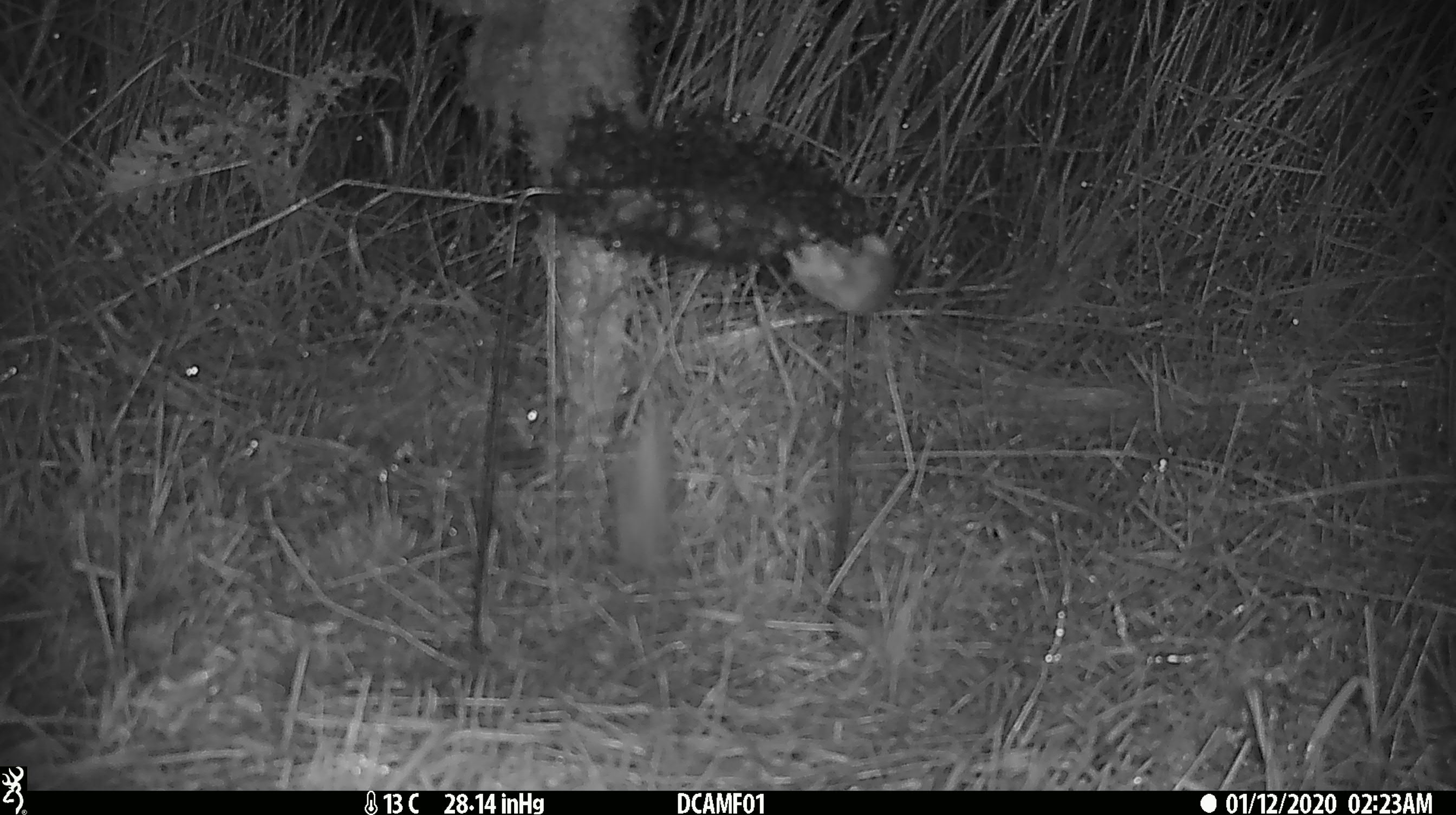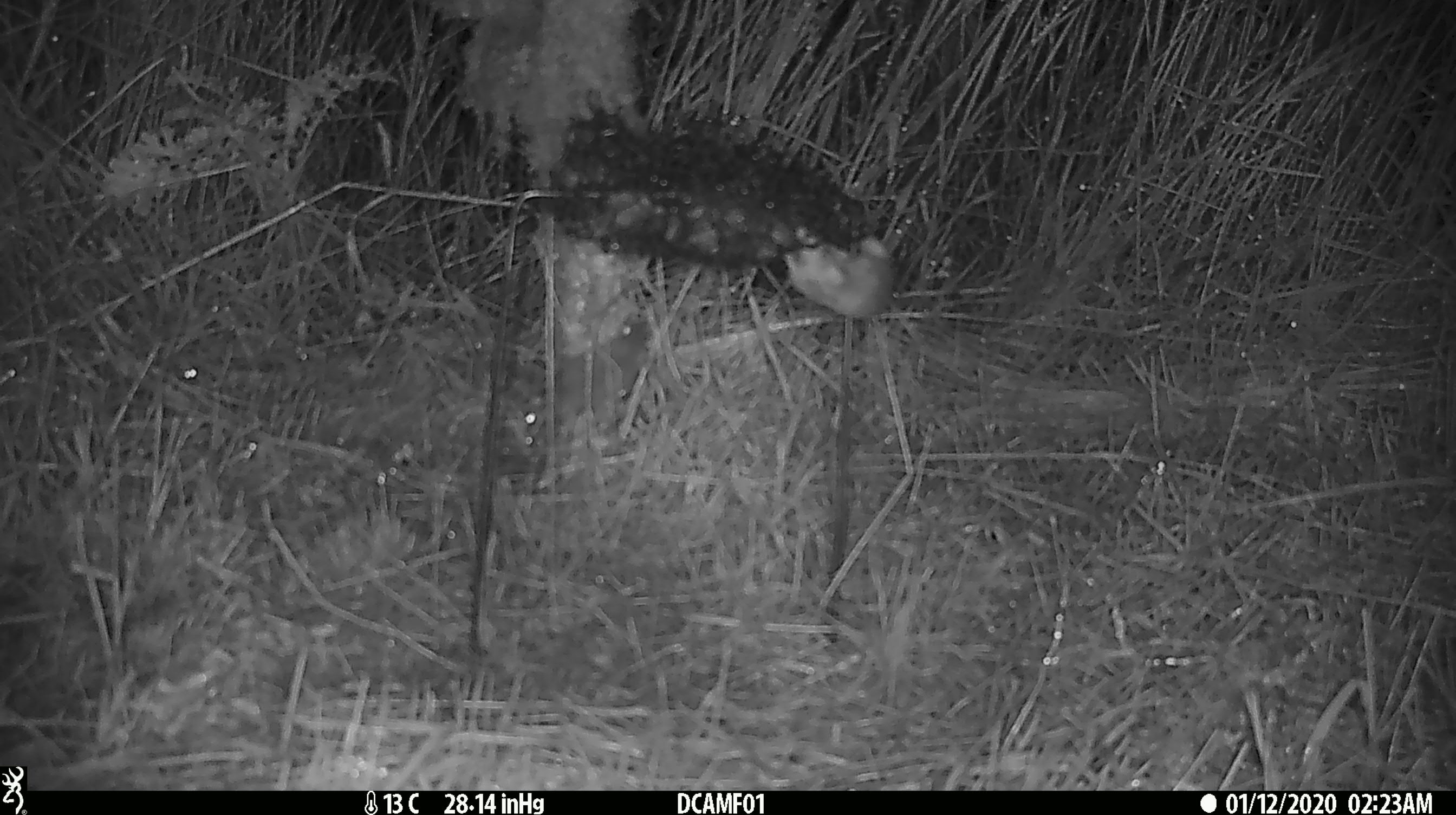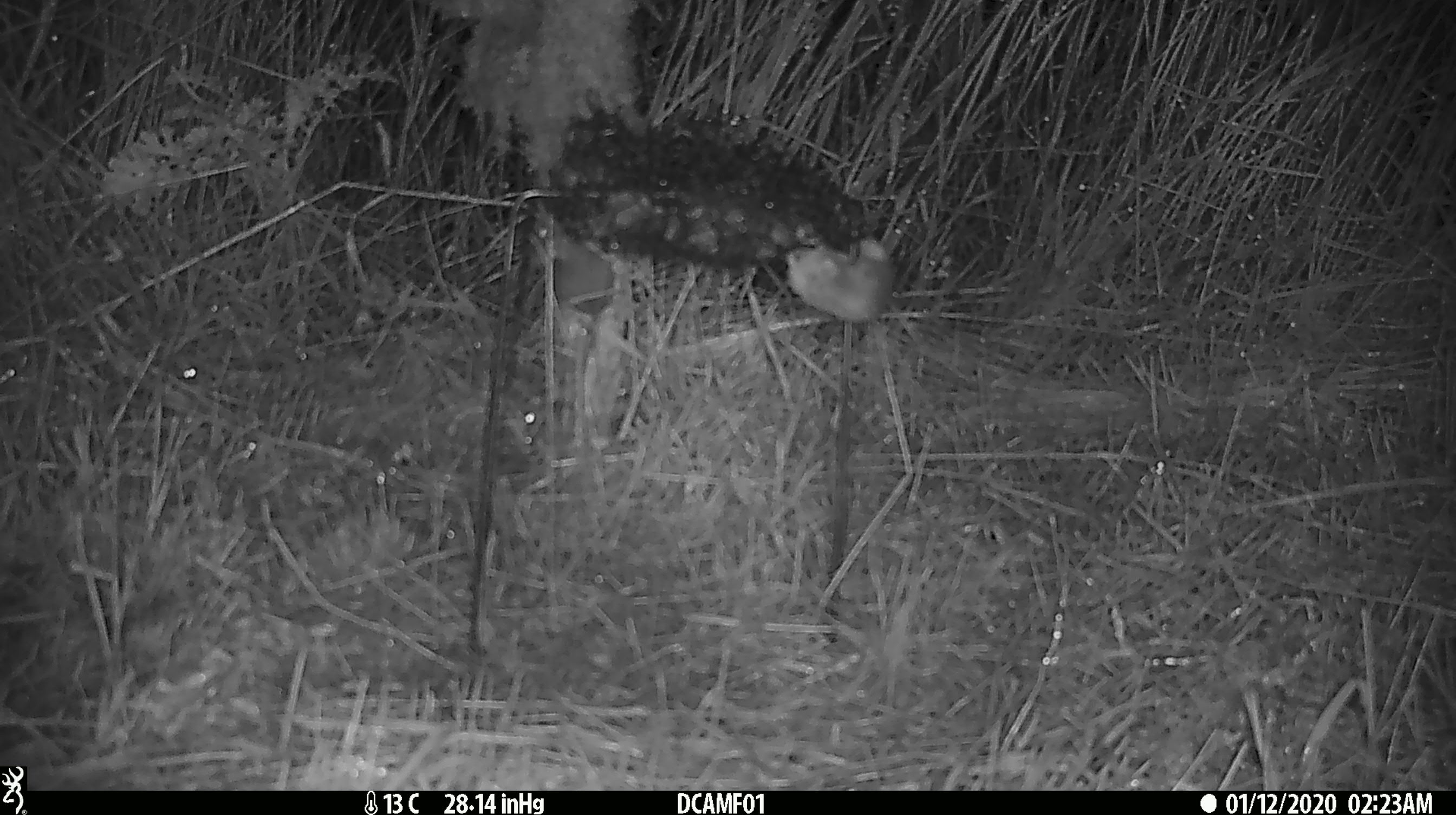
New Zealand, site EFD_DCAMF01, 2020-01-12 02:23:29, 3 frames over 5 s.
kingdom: Animalia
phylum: Chordata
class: Mammalia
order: Rodentia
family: Muridae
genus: Mus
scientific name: Mus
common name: mouse